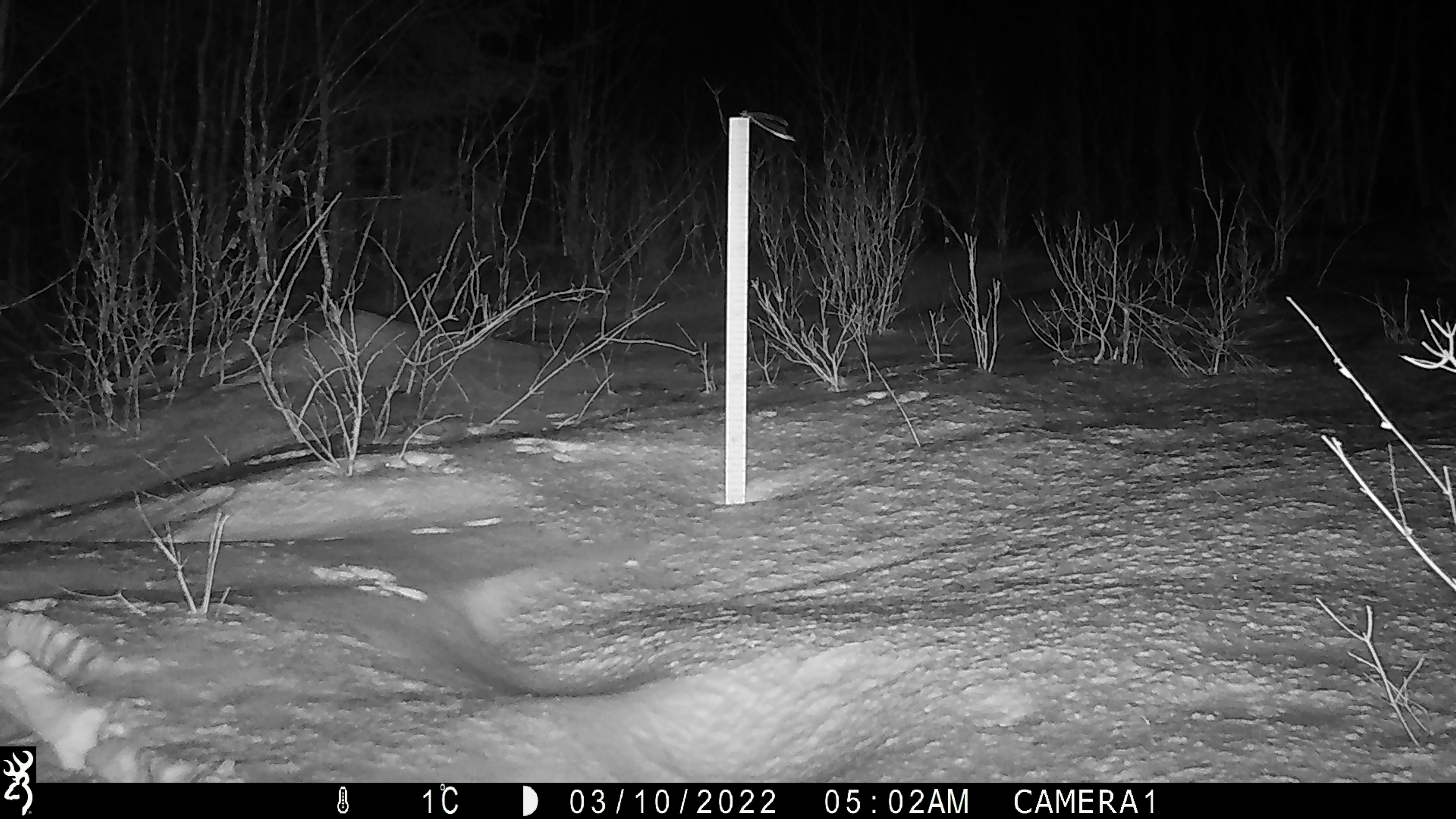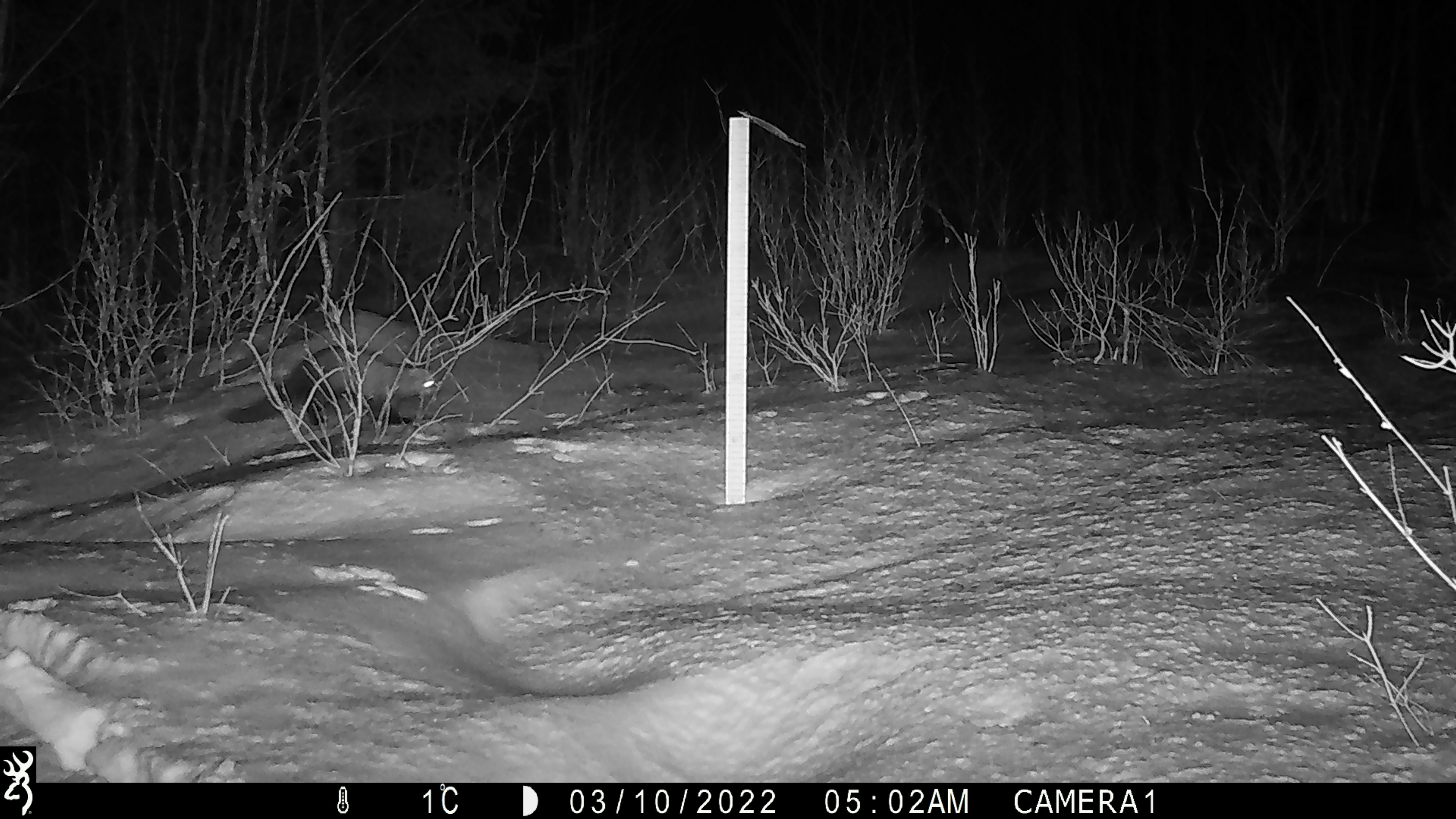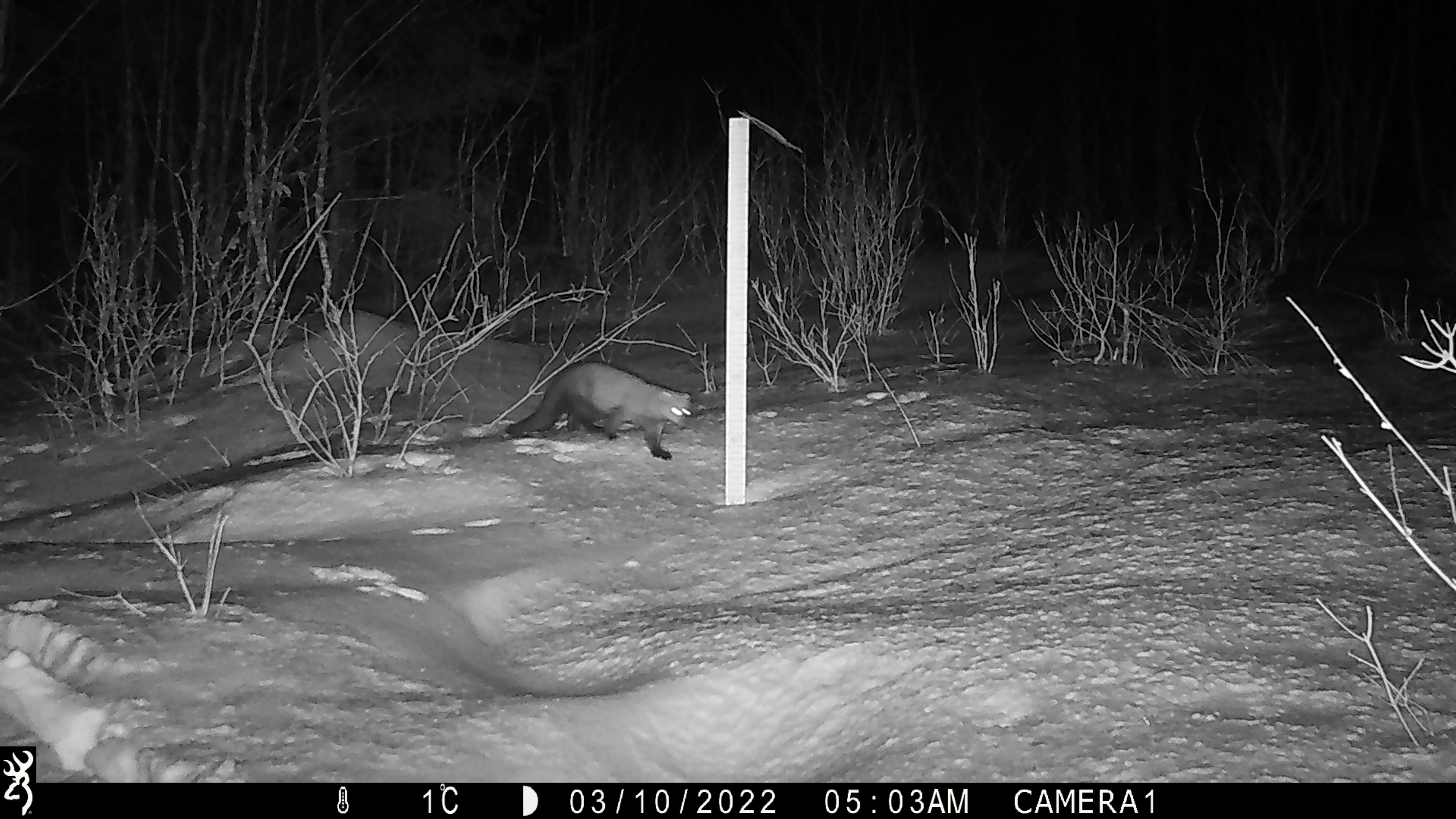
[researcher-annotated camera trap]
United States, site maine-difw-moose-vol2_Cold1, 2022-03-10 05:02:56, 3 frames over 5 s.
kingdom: Animalia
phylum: Chordata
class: Mammalia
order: Carnivora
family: Mustelidae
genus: Pekania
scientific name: Pekania pennanti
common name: fisher